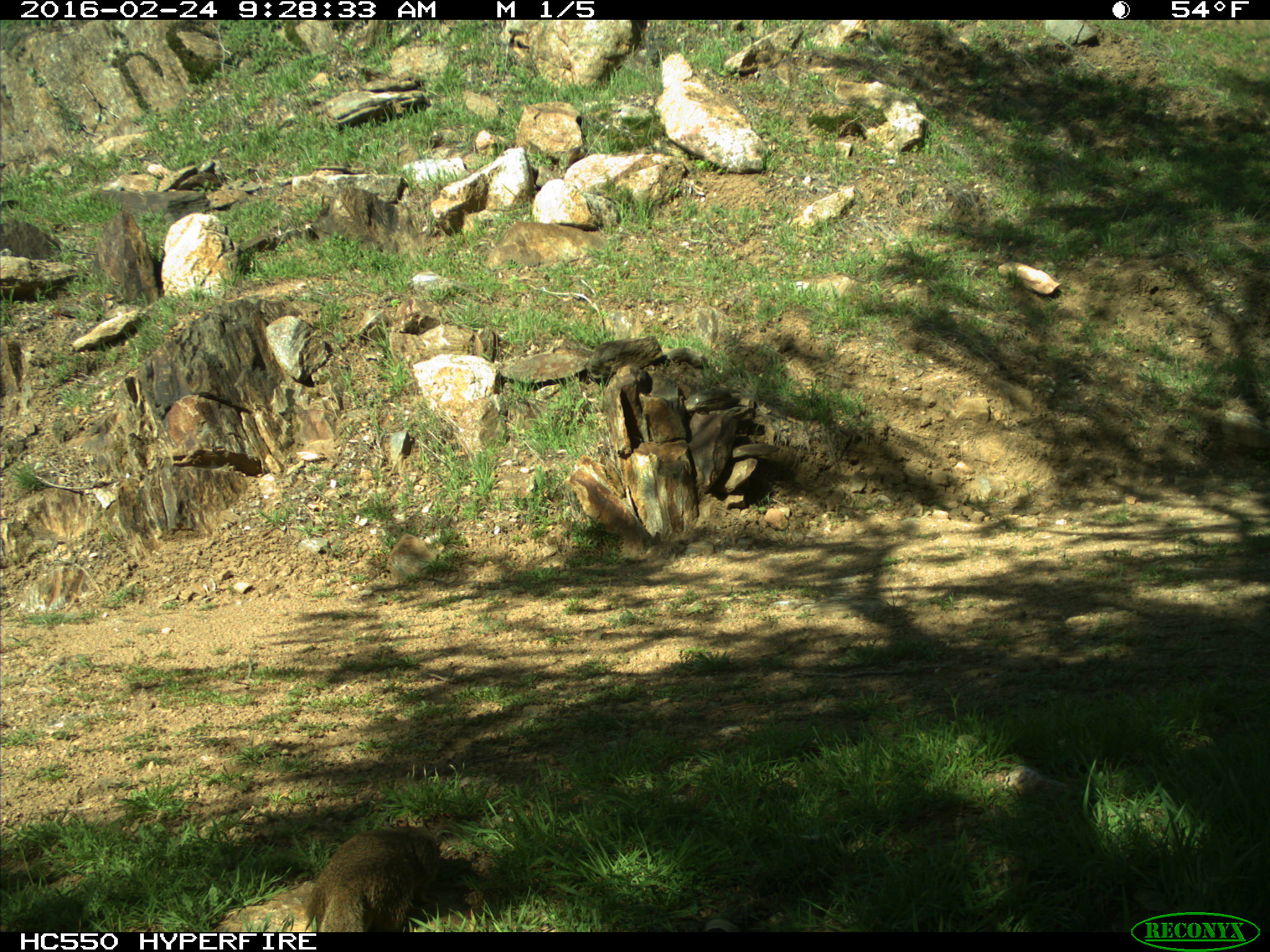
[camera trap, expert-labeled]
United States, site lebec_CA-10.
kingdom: Animalia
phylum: Chordata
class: Mammalia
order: Rodentia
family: Sciuridae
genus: Otospermophilus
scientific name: Otospermophilus beecheyi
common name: california ground squirrel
Otospermophilus beecheyi (california ground squirrel).